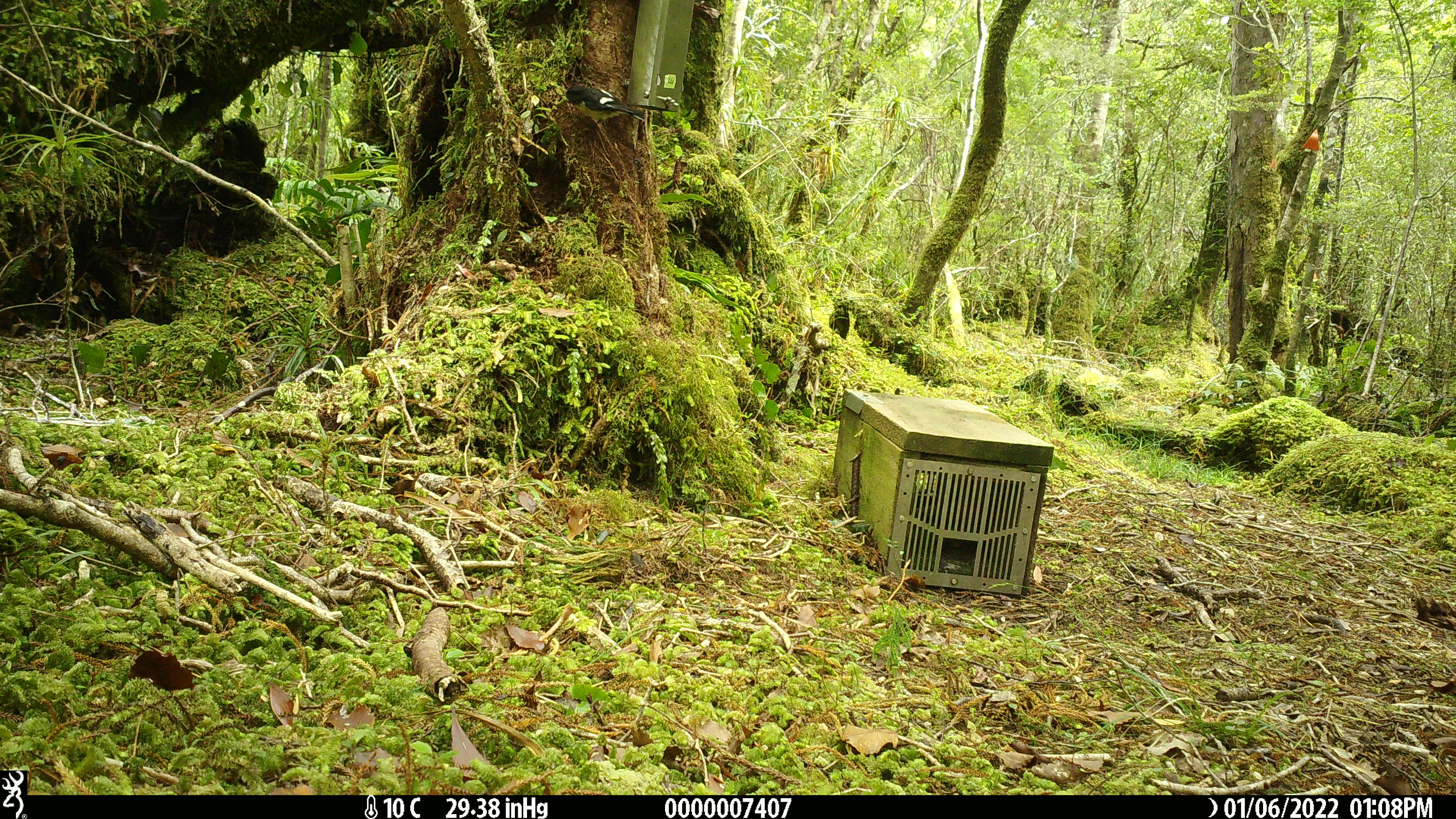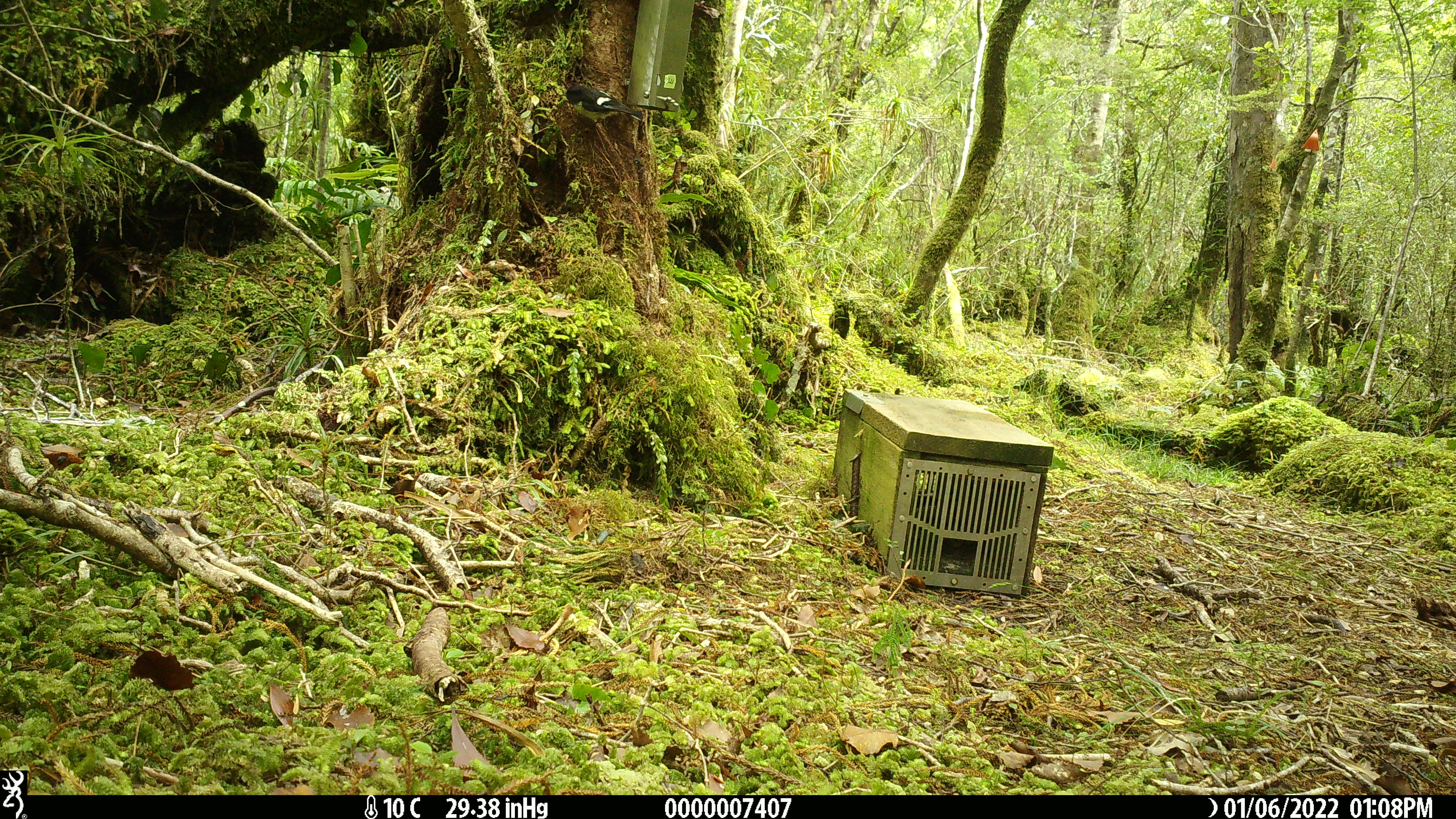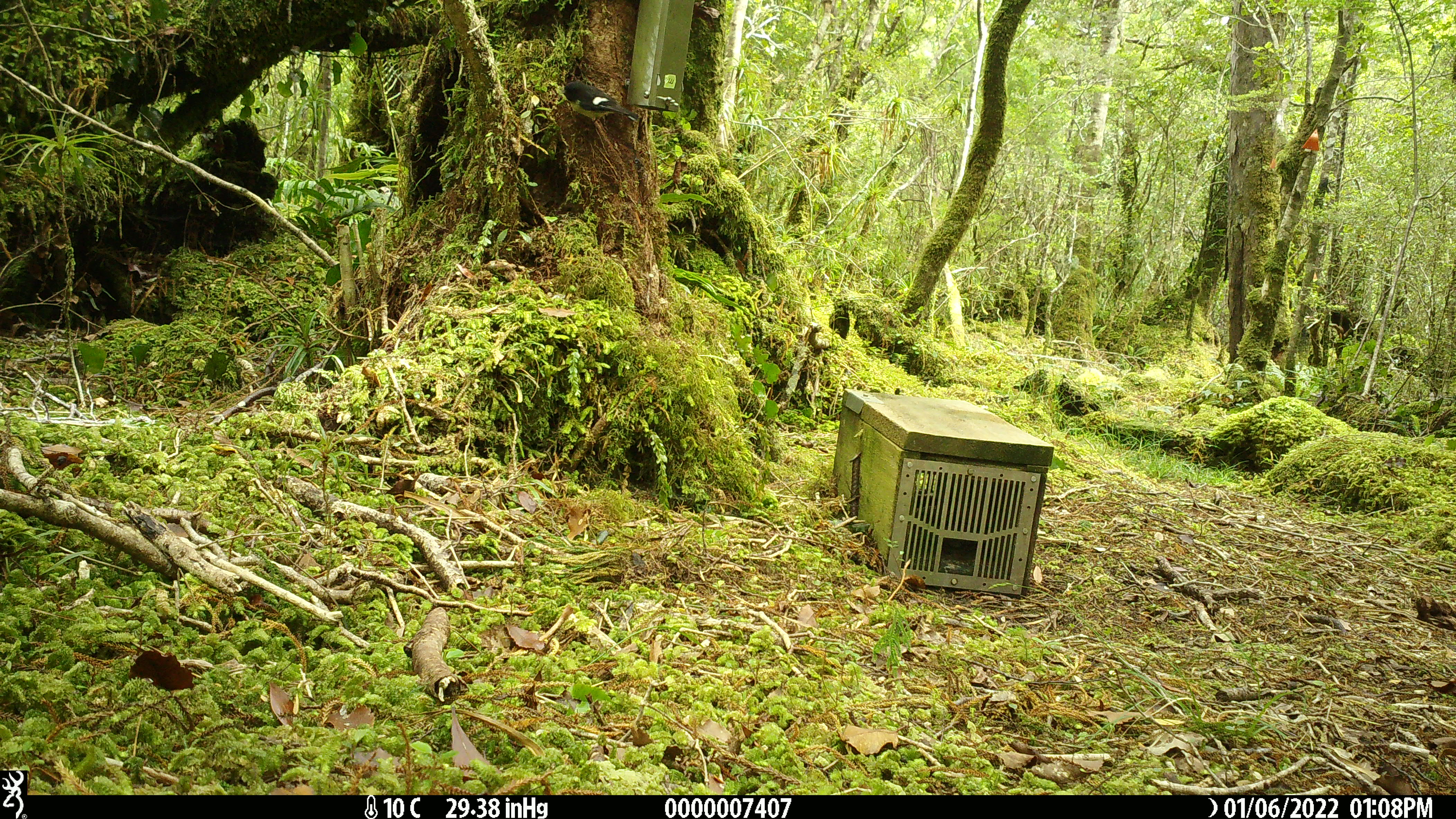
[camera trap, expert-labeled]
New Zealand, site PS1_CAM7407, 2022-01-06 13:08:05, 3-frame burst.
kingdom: Animalia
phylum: Chordata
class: Aves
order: Passeriformes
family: Petroicidae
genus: Petroica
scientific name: Petroica macrocephala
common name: tomtit